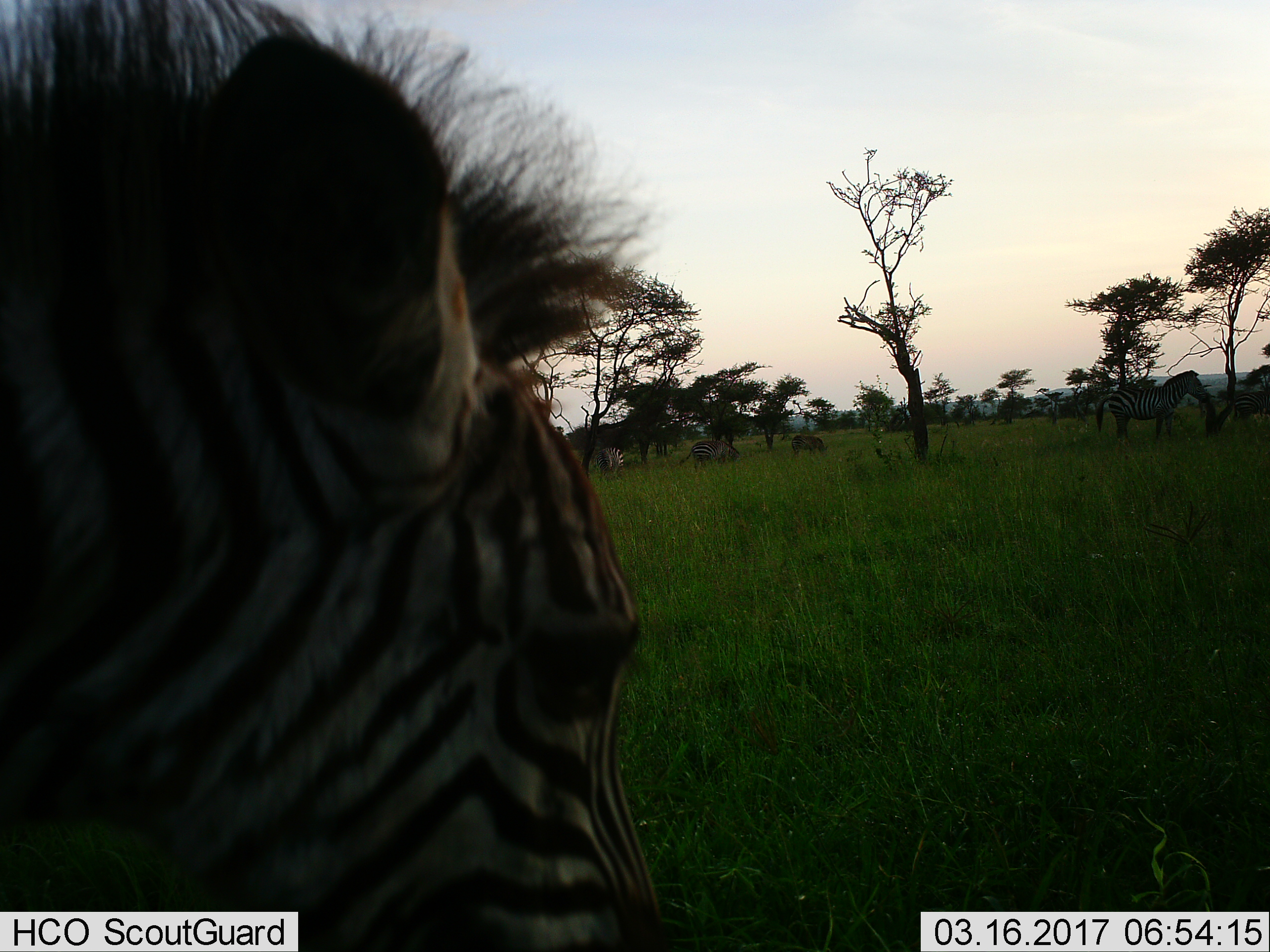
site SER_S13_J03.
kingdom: Animalia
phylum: Chordata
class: Mammalia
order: Perissodactyla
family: Equidae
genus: Equus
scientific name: Equus quagga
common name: plains zebra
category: zebraplains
Zebraplains (plains zebra) (Equus quagga), count 5. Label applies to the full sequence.